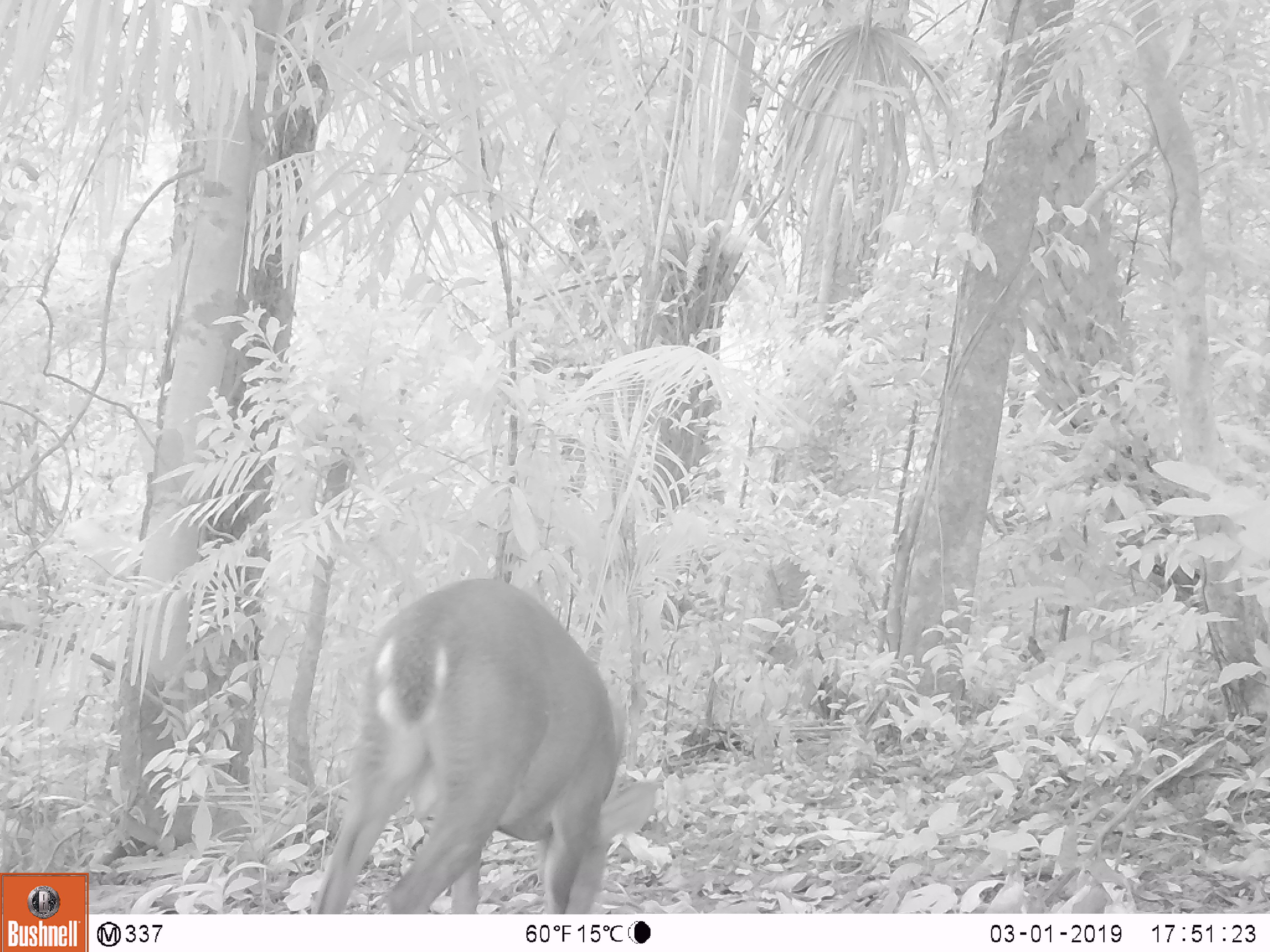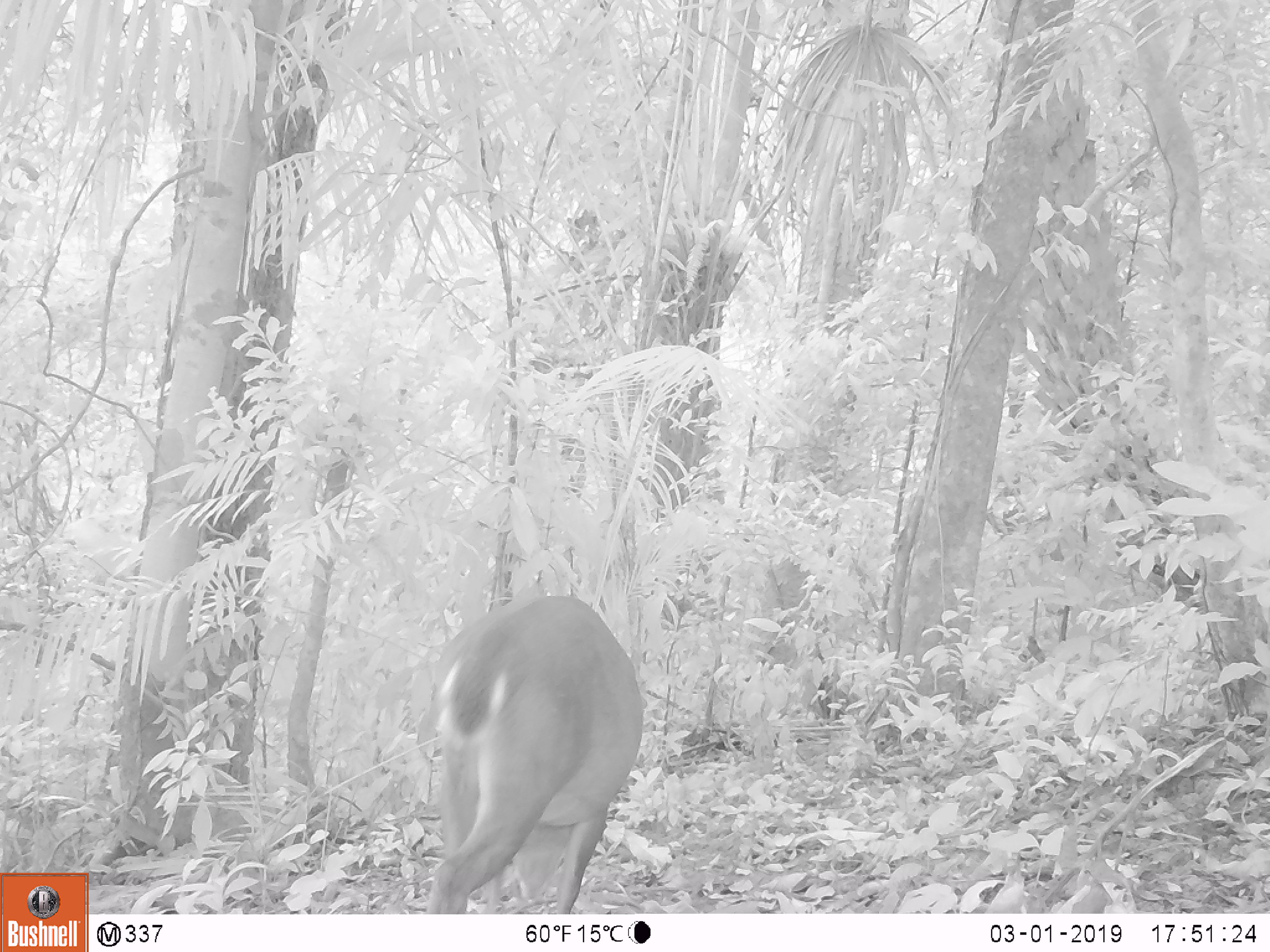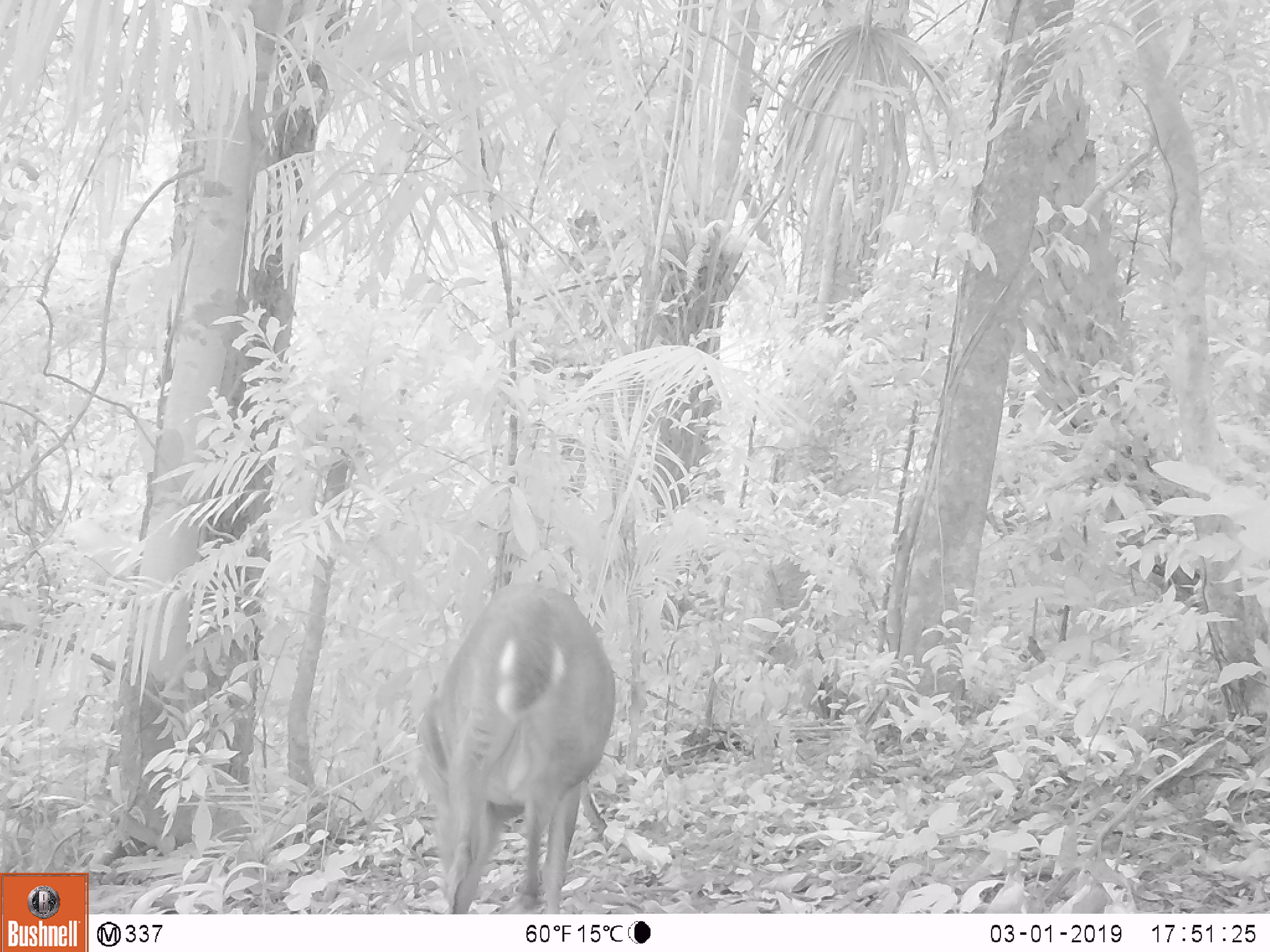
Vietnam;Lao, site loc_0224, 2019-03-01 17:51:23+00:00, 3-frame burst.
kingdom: Animalia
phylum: Chordata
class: Mammalia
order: Artiodactyla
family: Cervidae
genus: Muntiacus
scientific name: Muntiacus vuquangensis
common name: large-antlered muntjac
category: large antlered muntjac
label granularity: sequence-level